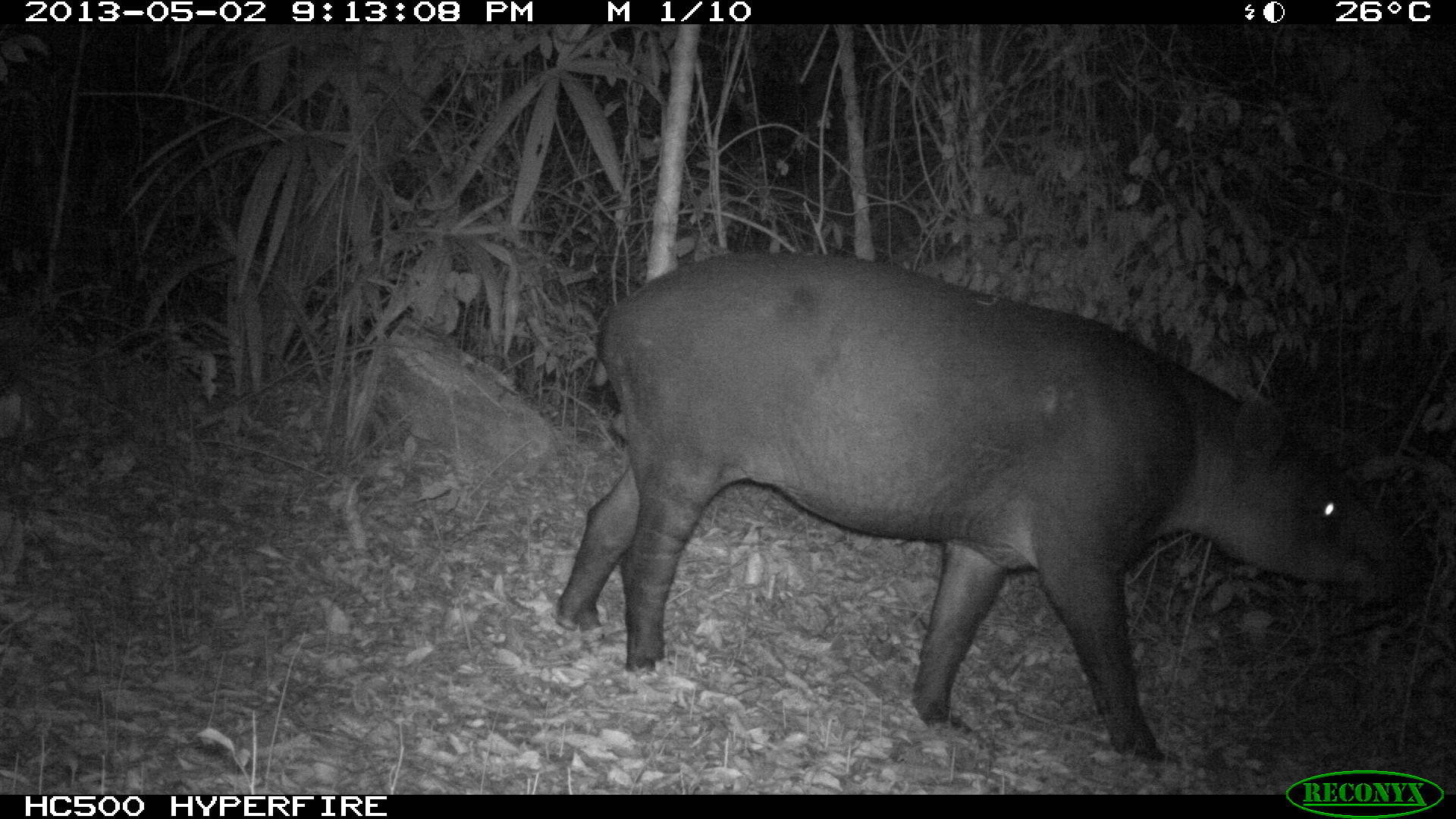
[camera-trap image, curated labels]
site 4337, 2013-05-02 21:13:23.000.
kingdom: Animalia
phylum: Chordata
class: Mammalia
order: Perissodactyla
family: Tapiridae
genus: Tapirus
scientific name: Tapirus bairdii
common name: baird's tapir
Tapirus bairdii (baird's tapir), count 1, sex male.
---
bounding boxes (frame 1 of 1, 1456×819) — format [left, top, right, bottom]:
tapirus bairdii: [551, 249, 1412, 759]